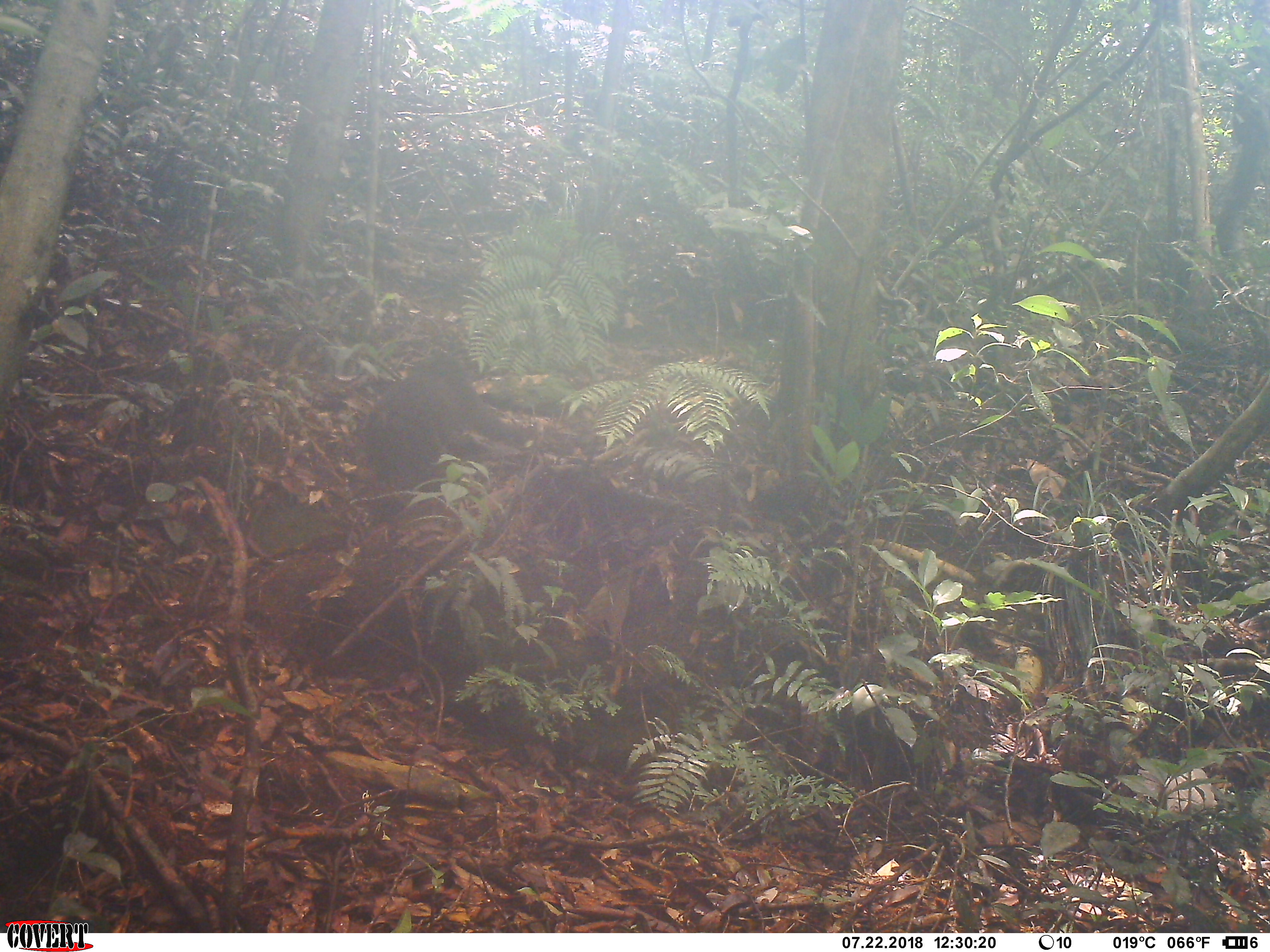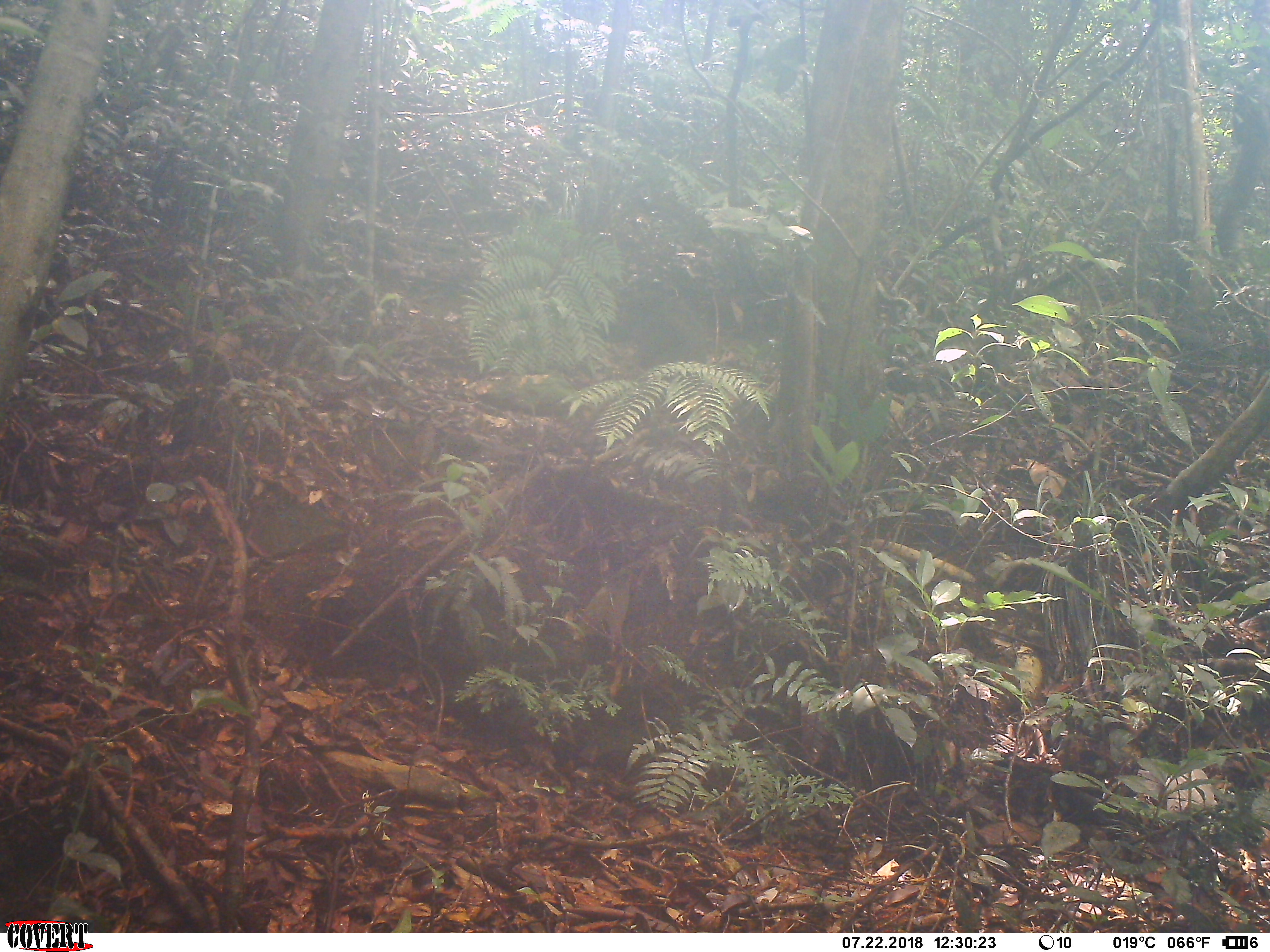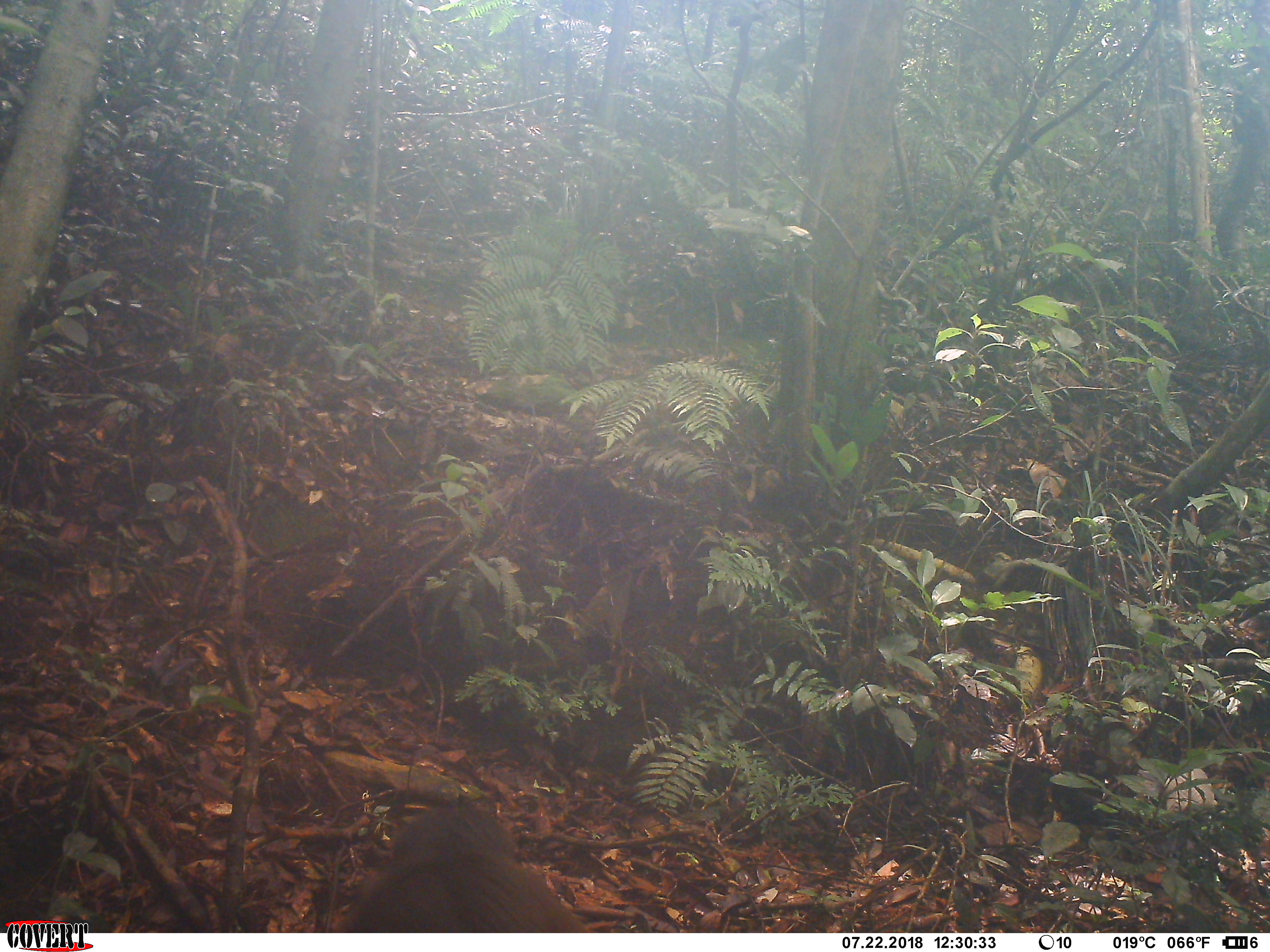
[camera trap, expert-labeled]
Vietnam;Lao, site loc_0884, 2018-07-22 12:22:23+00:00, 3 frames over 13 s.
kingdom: Animalia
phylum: Chordata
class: Mammalia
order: Primates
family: Cercopithecidae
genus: Macaca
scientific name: Macaca arctoides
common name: stump-tailed macaque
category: stump tailed macaque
Stump tailed macaque (stump-tailed macaque) (Macaca arctoides). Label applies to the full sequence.